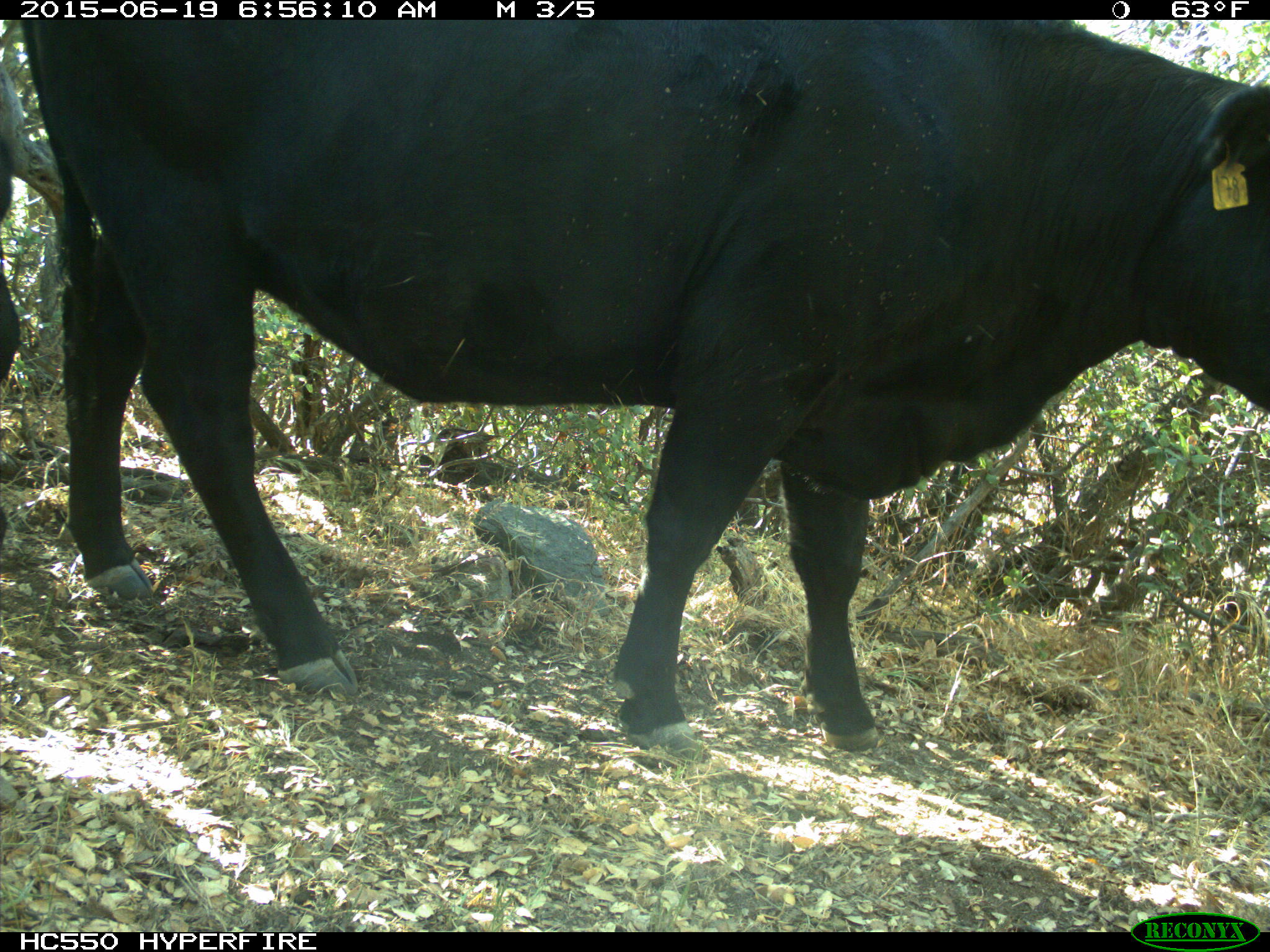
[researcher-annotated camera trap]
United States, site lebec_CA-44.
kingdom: Animalia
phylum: Chordata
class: Mammalia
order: Artiodactyla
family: Bovidae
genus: Bos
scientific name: Bos taurus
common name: domestic cow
Bos taurus (domestic cow).